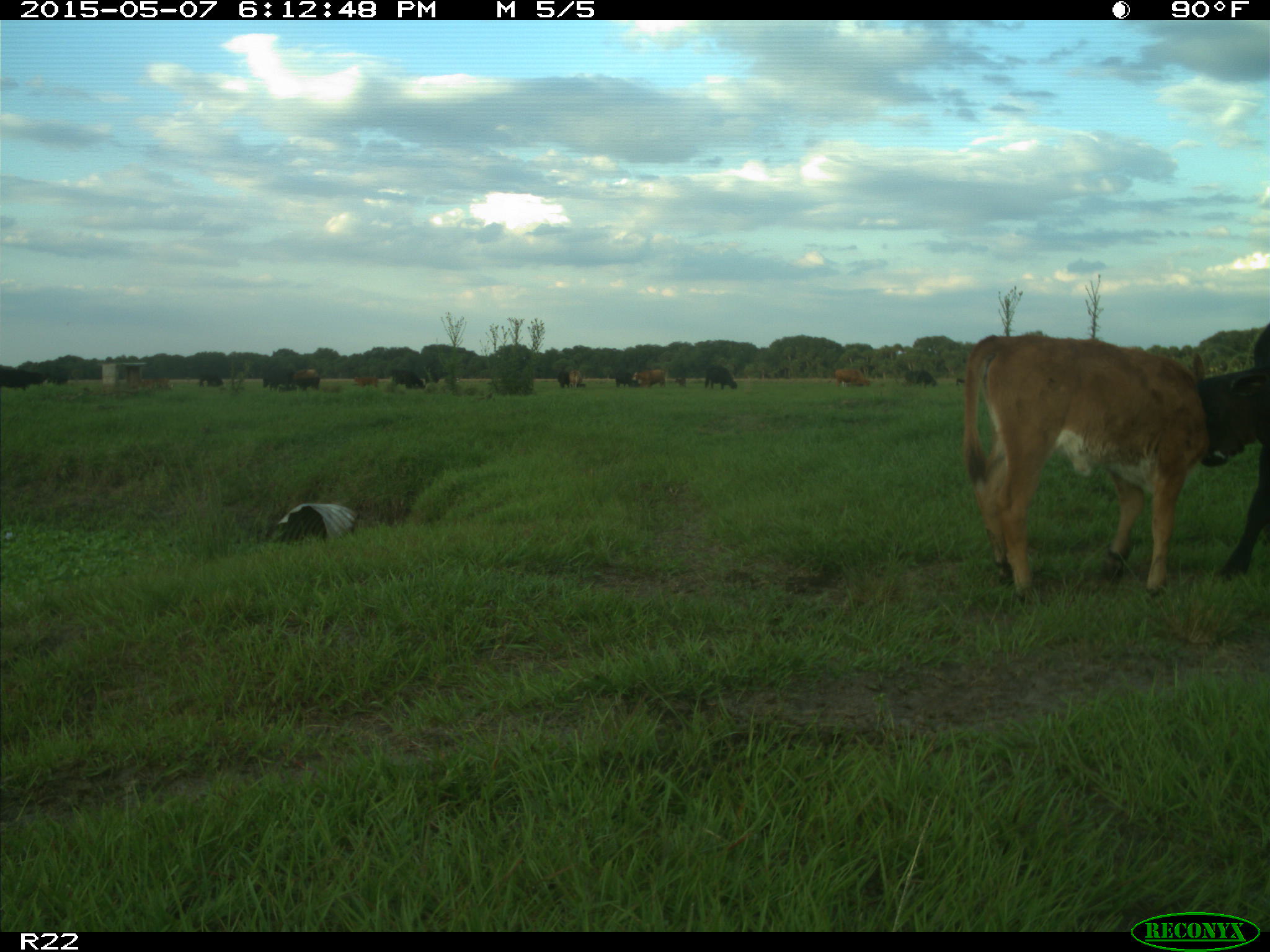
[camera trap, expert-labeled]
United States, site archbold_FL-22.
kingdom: Animalia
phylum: Chordata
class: Mammalia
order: Artiodactyla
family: Bovidae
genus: Bos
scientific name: Bos taurus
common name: domestic cow